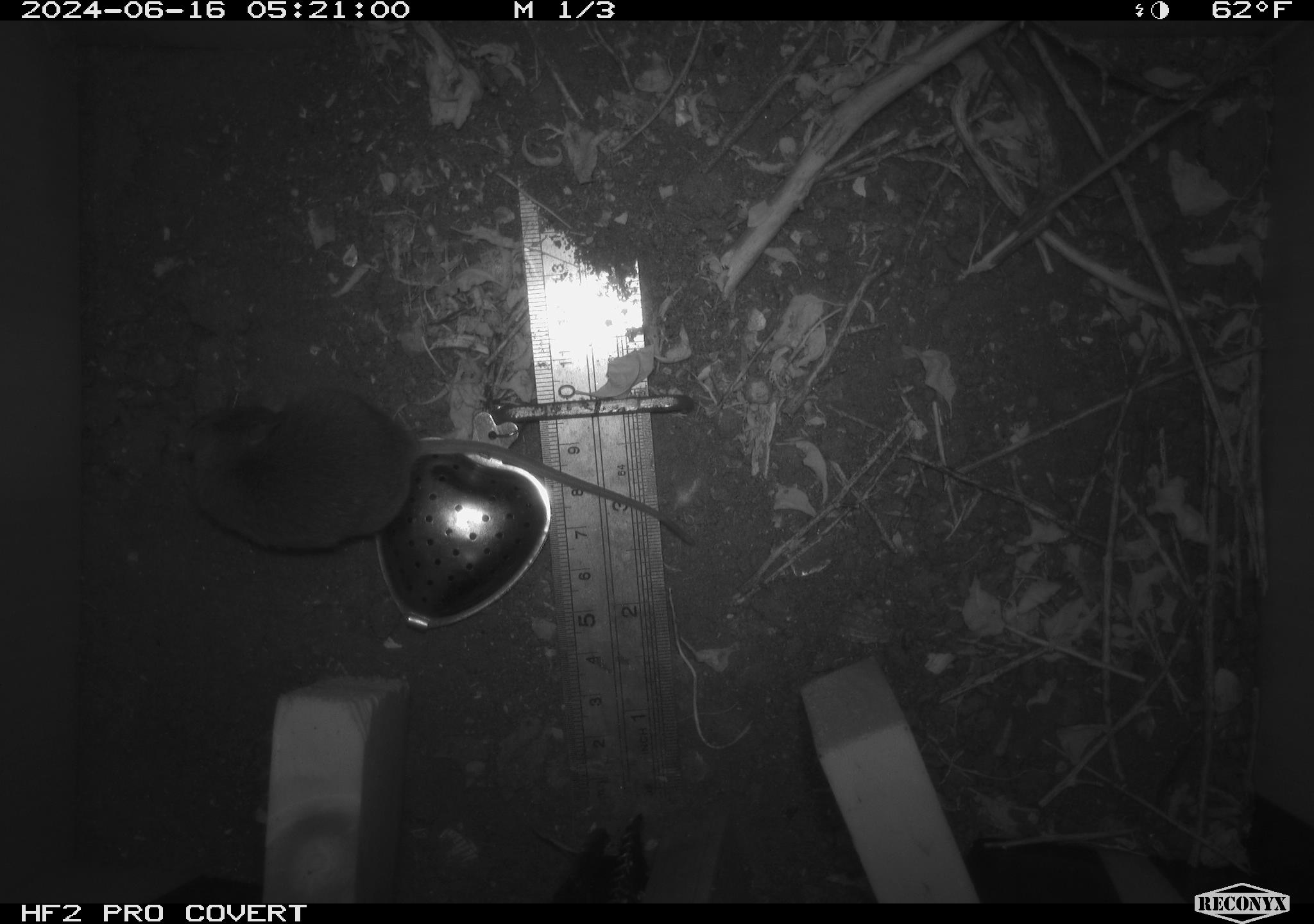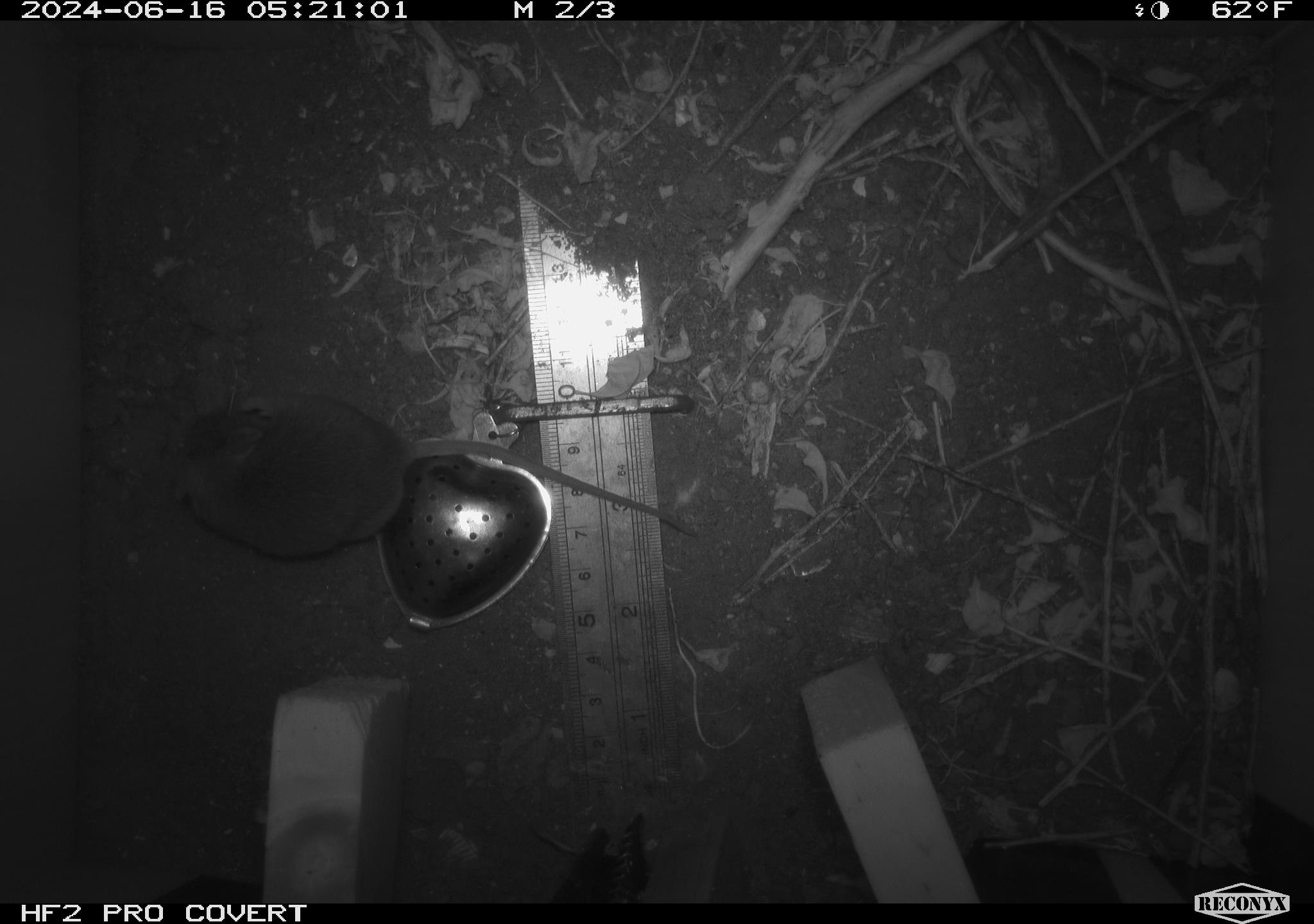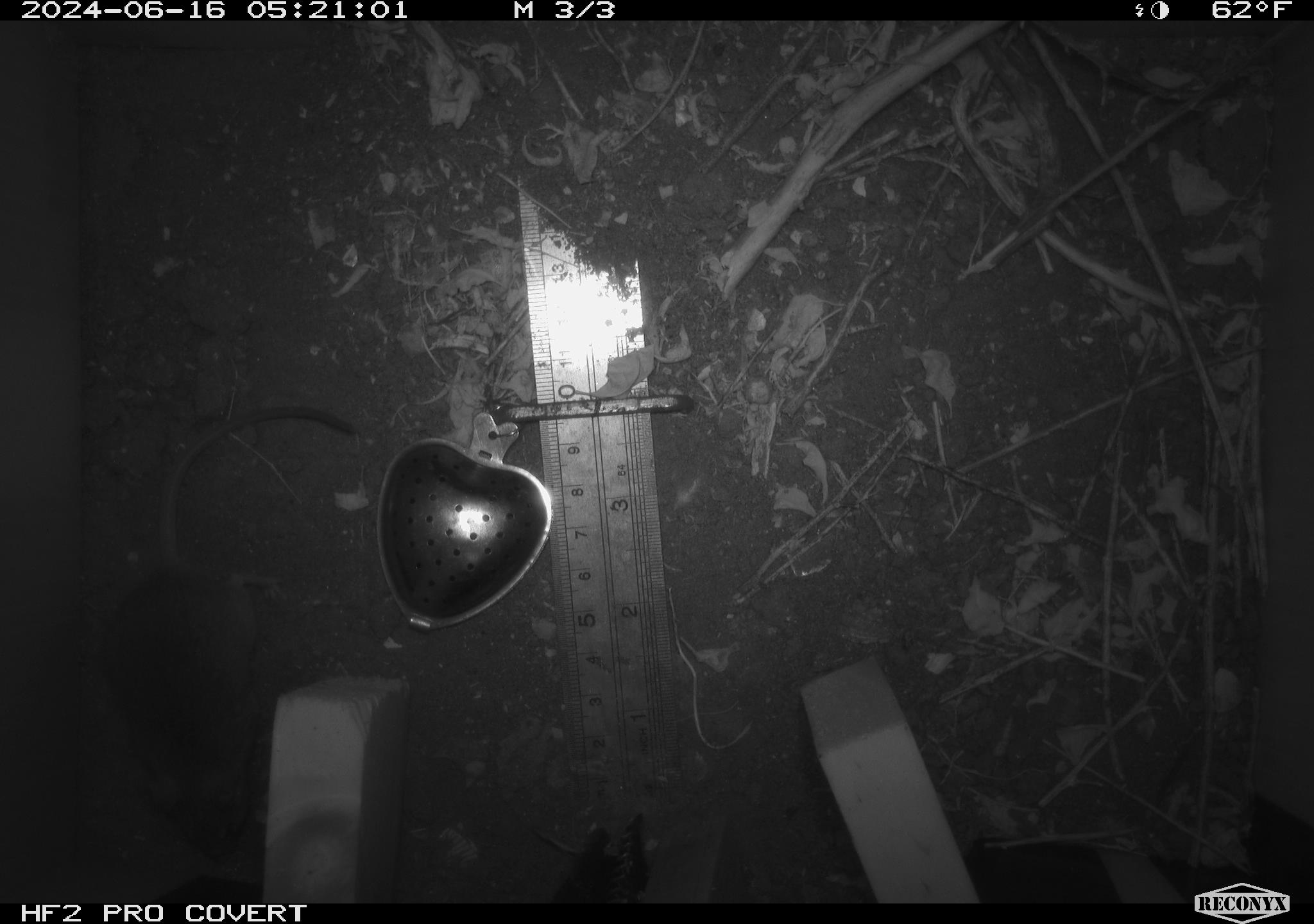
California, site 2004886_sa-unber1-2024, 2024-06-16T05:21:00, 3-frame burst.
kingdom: Animalia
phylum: Chordata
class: Mammalia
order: Rodentia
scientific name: Rodentia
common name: mouse species